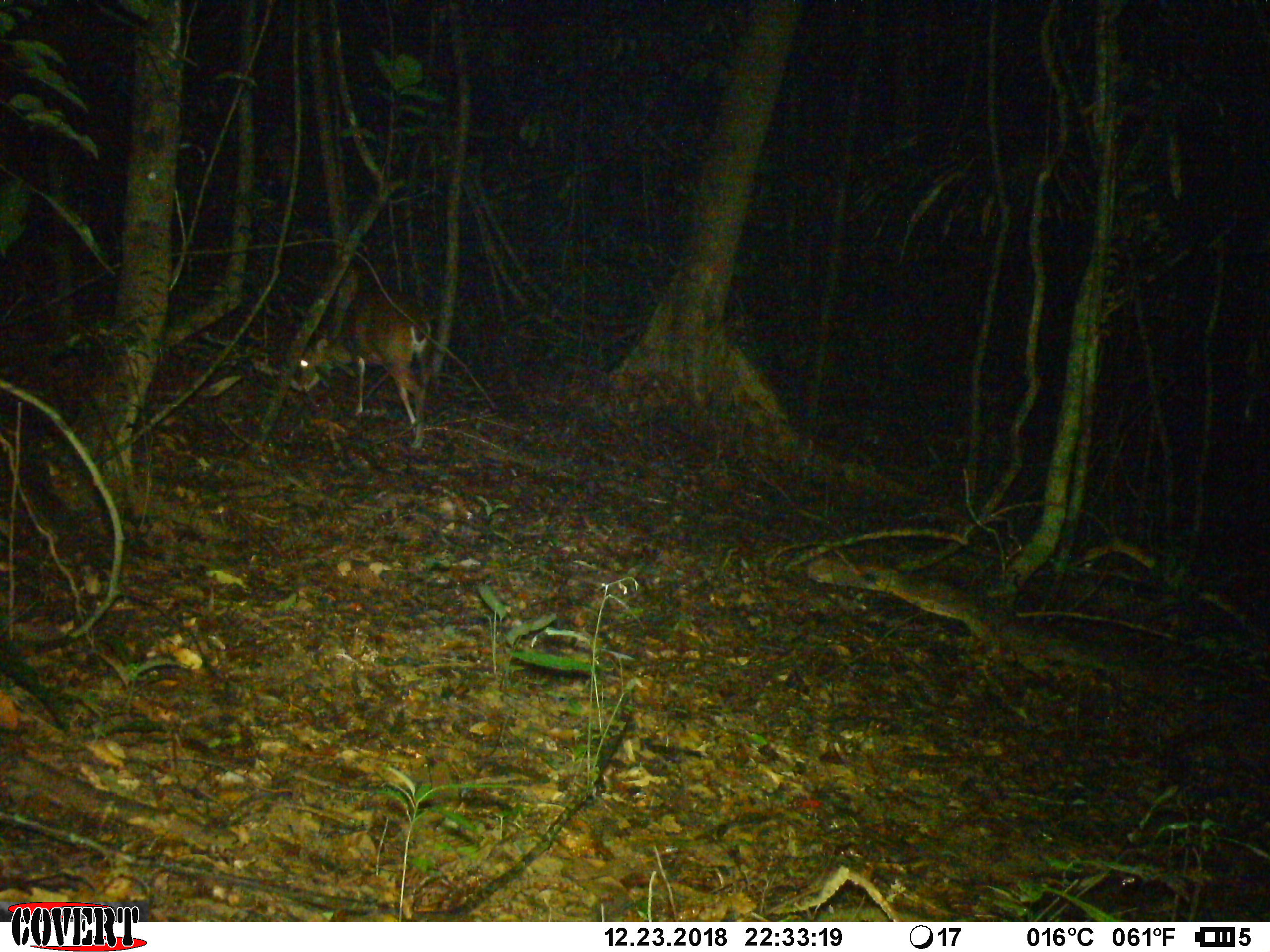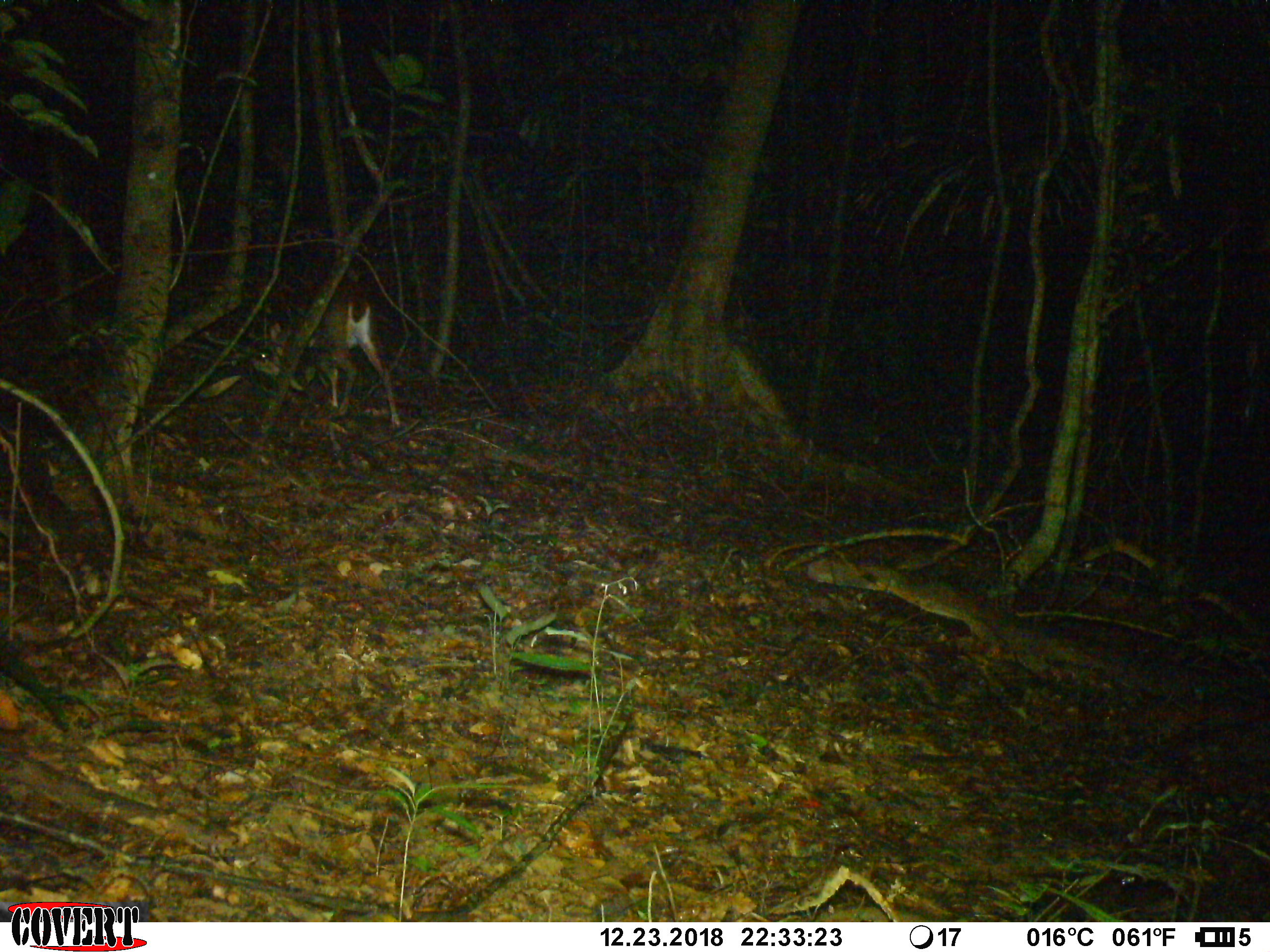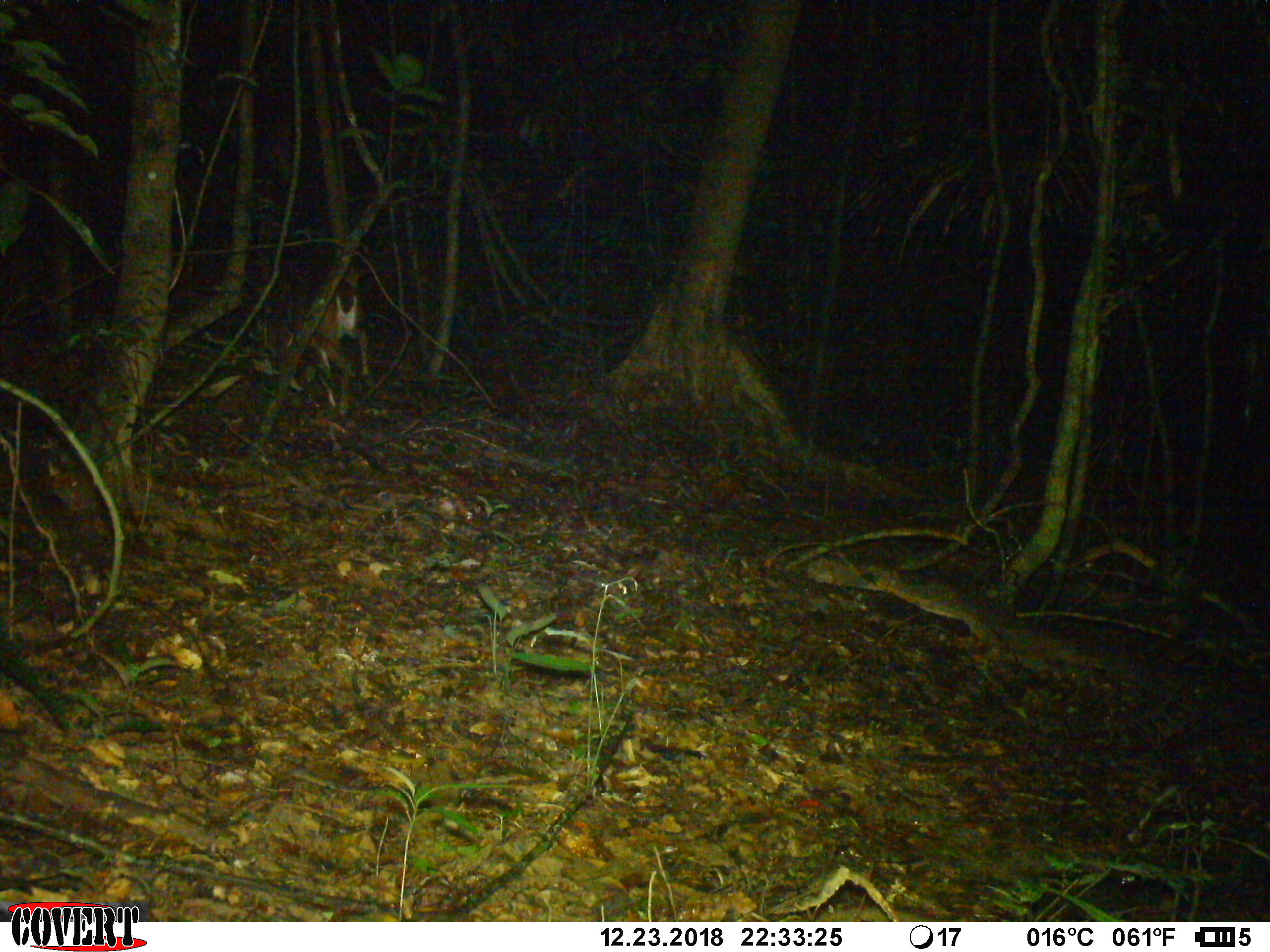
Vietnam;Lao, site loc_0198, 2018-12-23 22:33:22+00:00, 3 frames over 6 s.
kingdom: Animalia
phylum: Chordata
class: Mammalia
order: Artiodactyla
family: Cervidae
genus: Muntiacus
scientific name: Muntiacus vuquangensis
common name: large-antlered muntjac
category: large antlered muntjac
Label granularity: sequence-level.